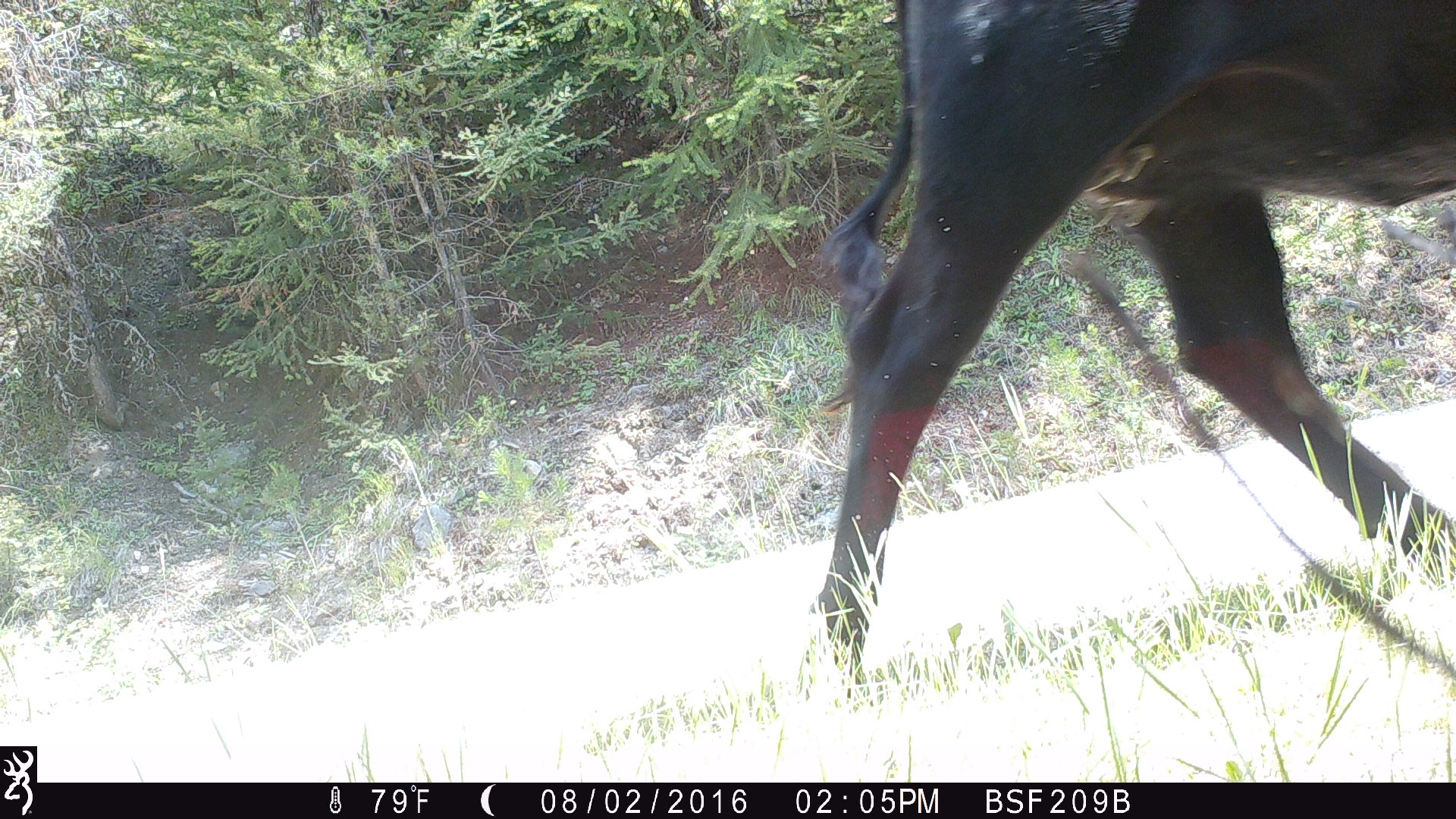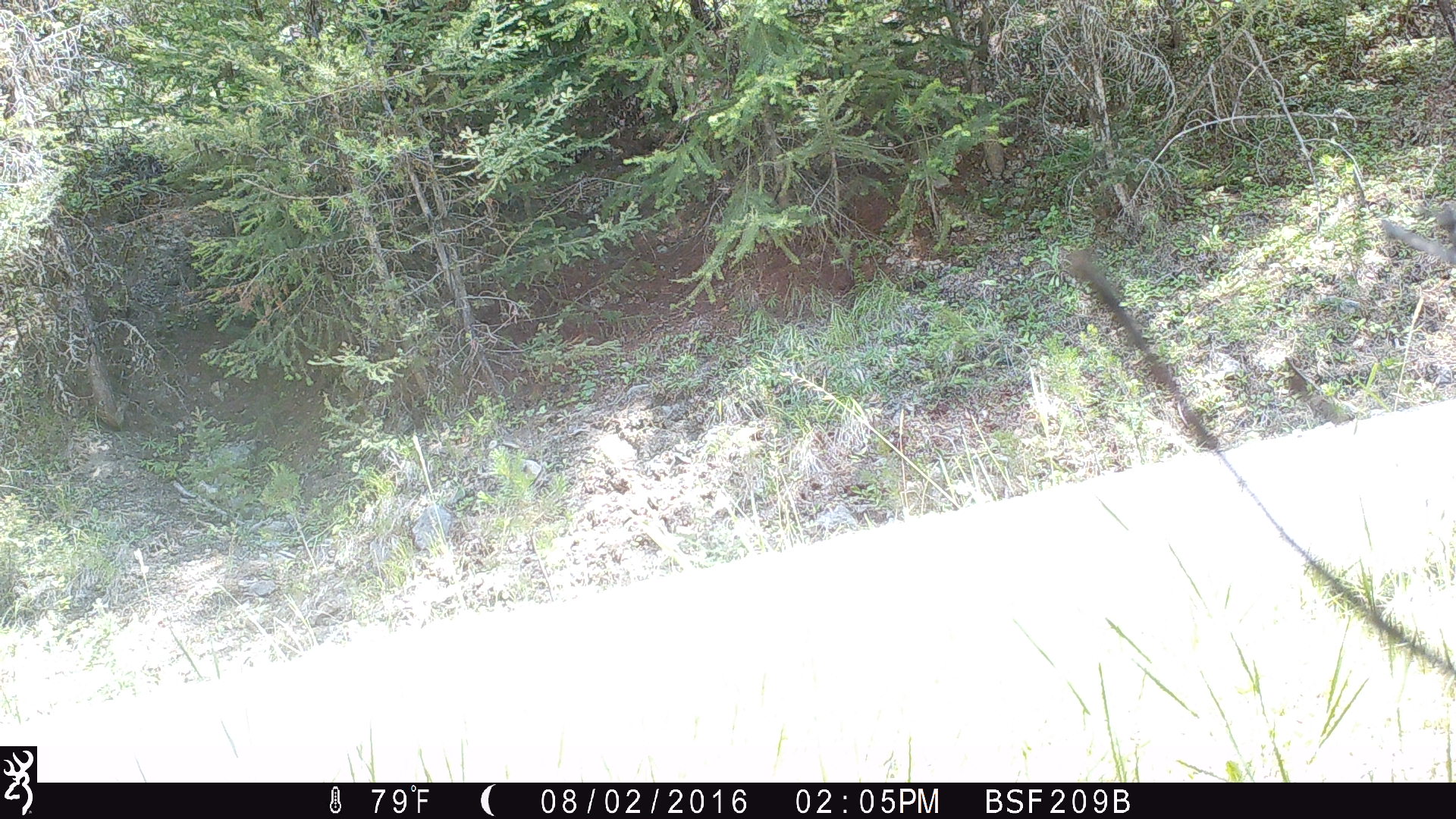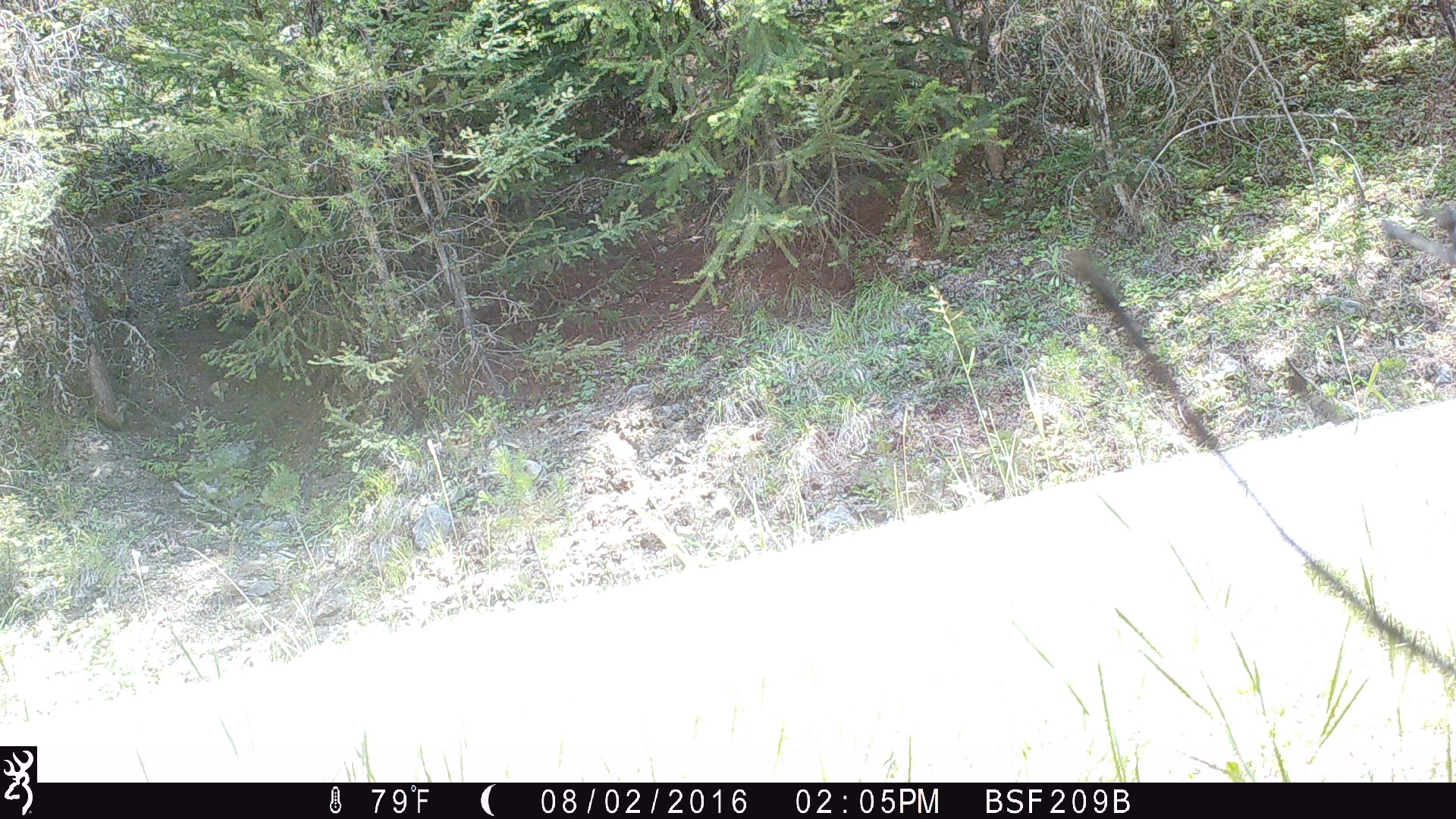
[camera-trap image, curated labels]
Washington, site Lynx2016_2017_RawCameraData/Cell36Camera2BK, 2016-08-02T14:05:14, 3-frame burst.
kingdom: Animalia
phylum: Chordata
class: Mammalia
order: Artiodactyla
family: Bovidae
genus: Bos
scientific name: Bos taurus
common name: domestic cattle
Domestic cattle (Bos taurus). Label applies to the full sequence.